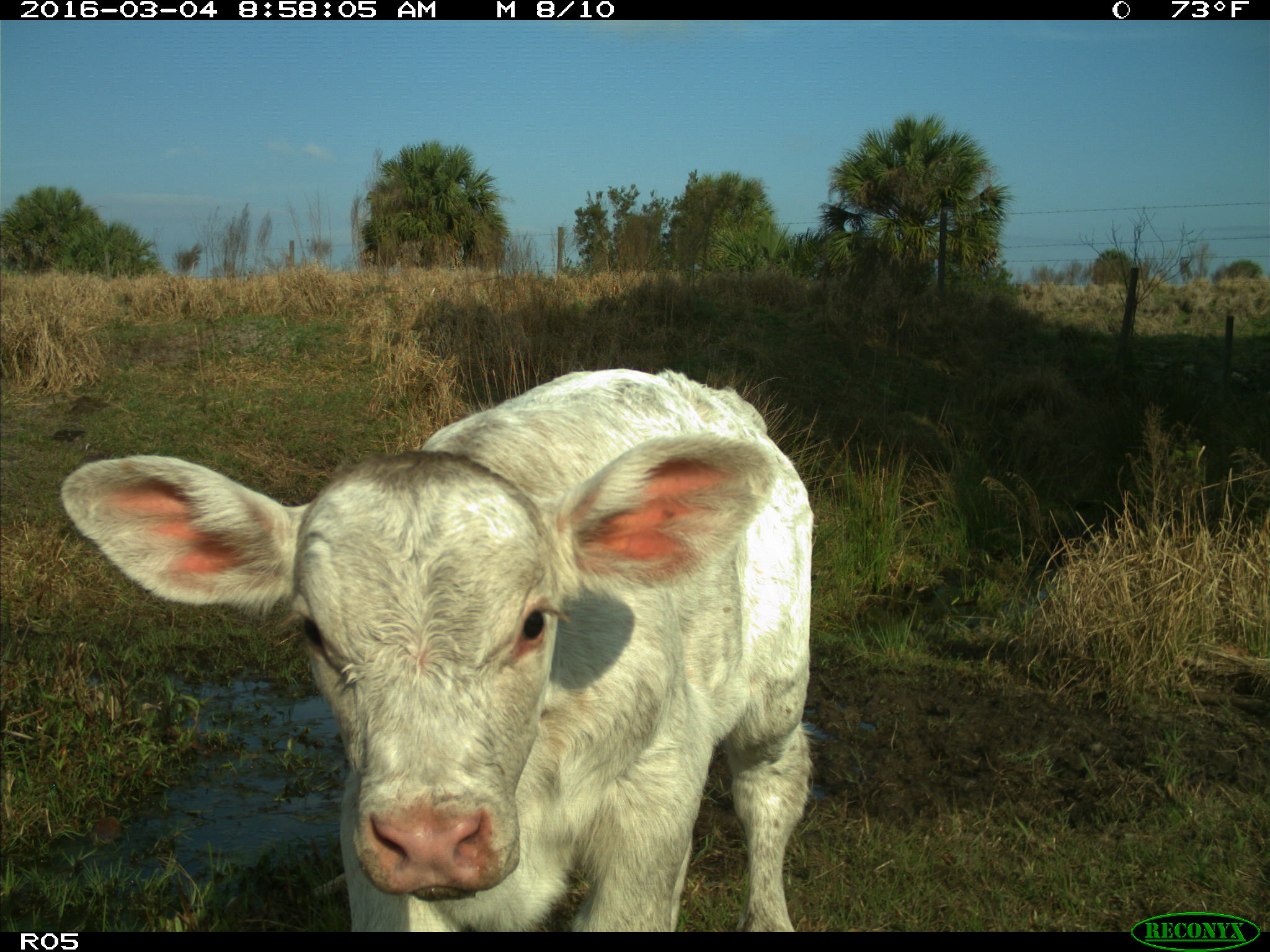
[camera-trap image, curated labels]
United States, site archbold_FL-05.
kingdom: Animalia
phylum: Chordata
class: Mammalia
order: Artiodactyla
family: Bovidae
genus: Bos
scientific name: Bos taurus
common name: domestic cow